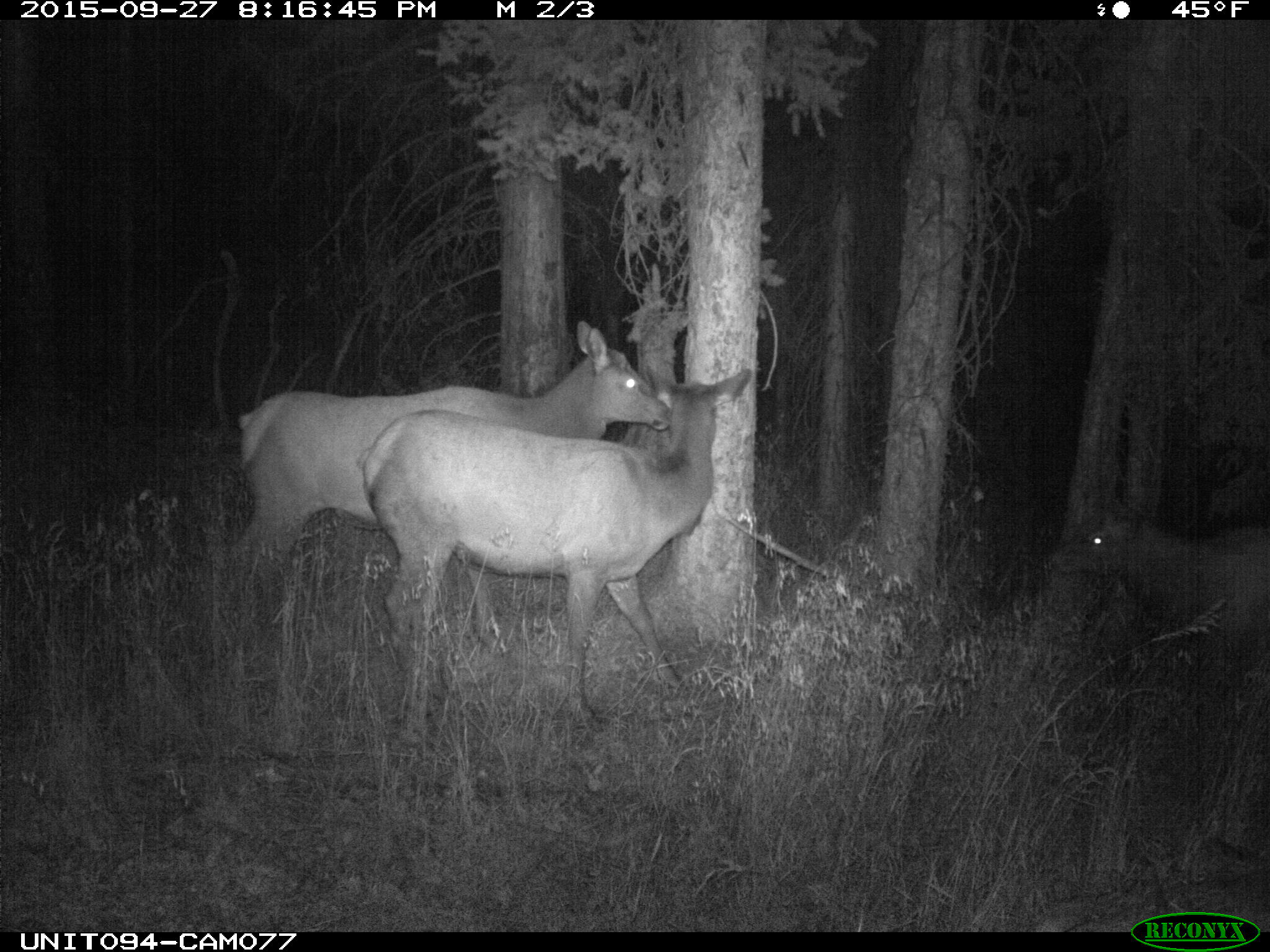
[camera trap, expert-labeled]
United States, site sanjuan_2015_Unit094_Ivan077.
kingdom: Animalia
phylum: Chordata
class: Mammalia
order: Artiodactyla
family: Cervidae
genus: Cervus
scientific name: Cervus elaphus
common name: red deer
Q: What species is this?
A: Cervus elaphus (red deer).